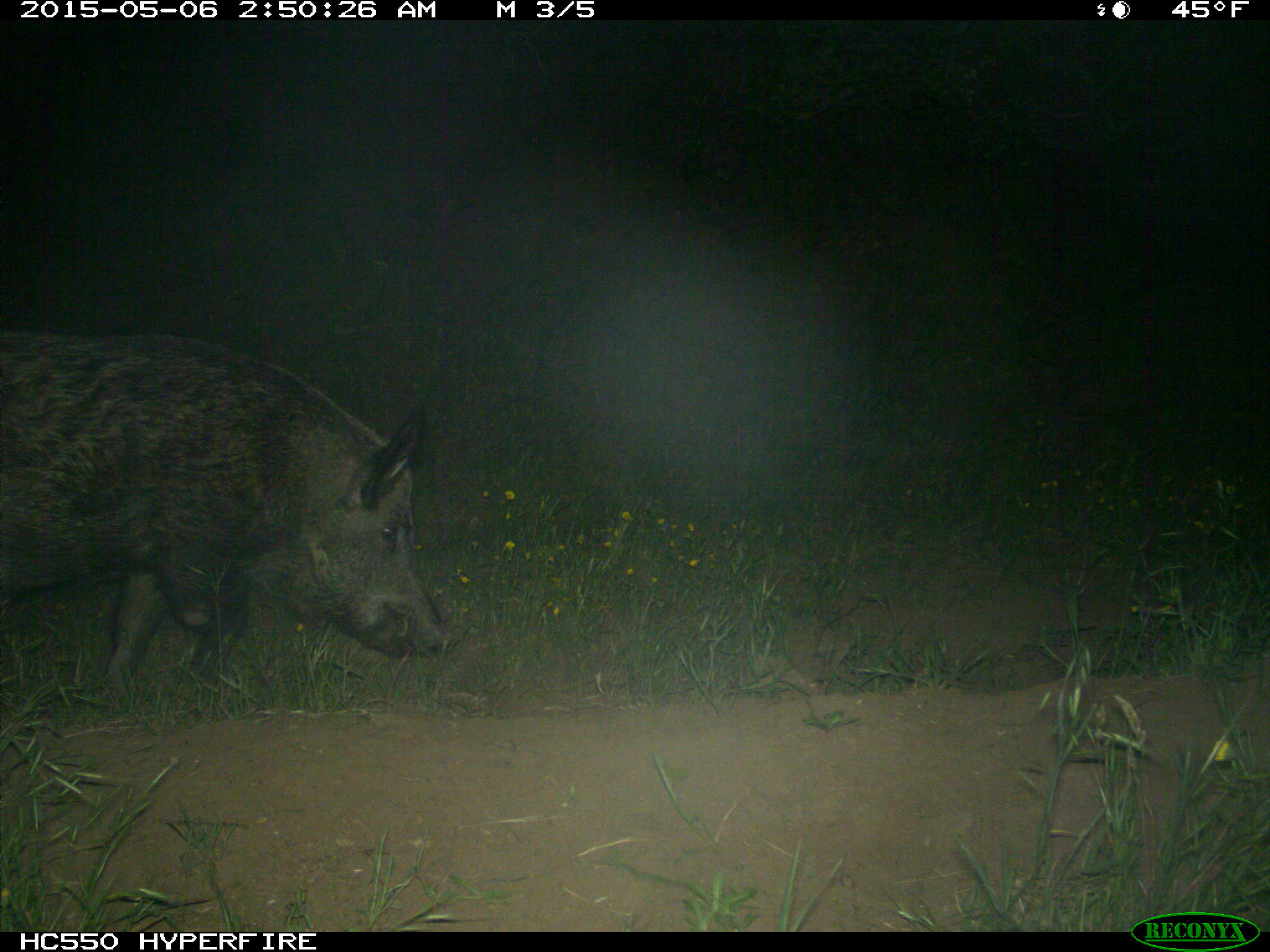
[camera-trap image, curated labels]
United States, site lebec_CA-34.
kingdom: Animalia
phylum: Chordata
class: Mammalia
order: Artiodactyla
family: Suidae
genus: Sus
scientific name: Sus scrofa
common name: wild boar